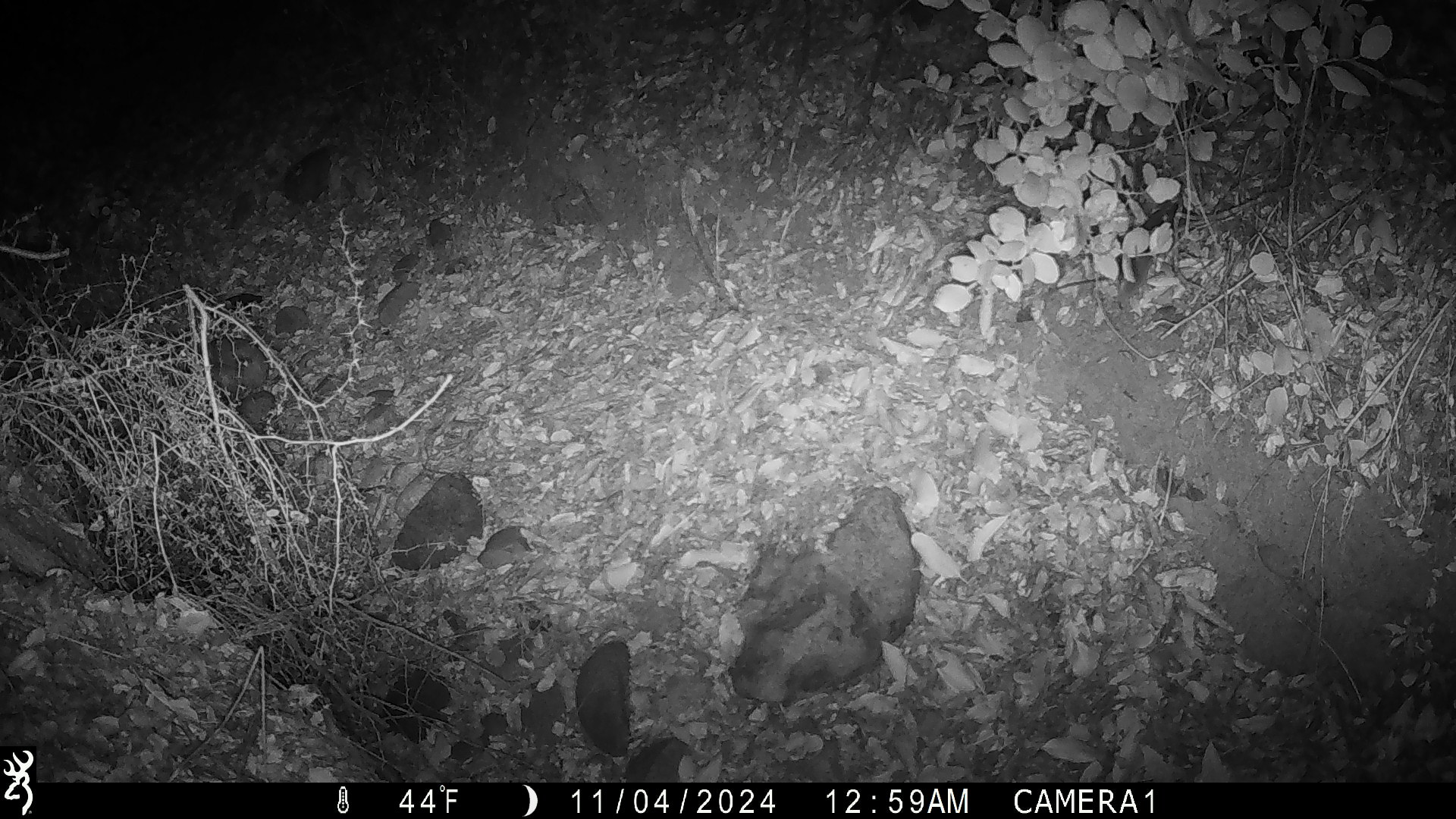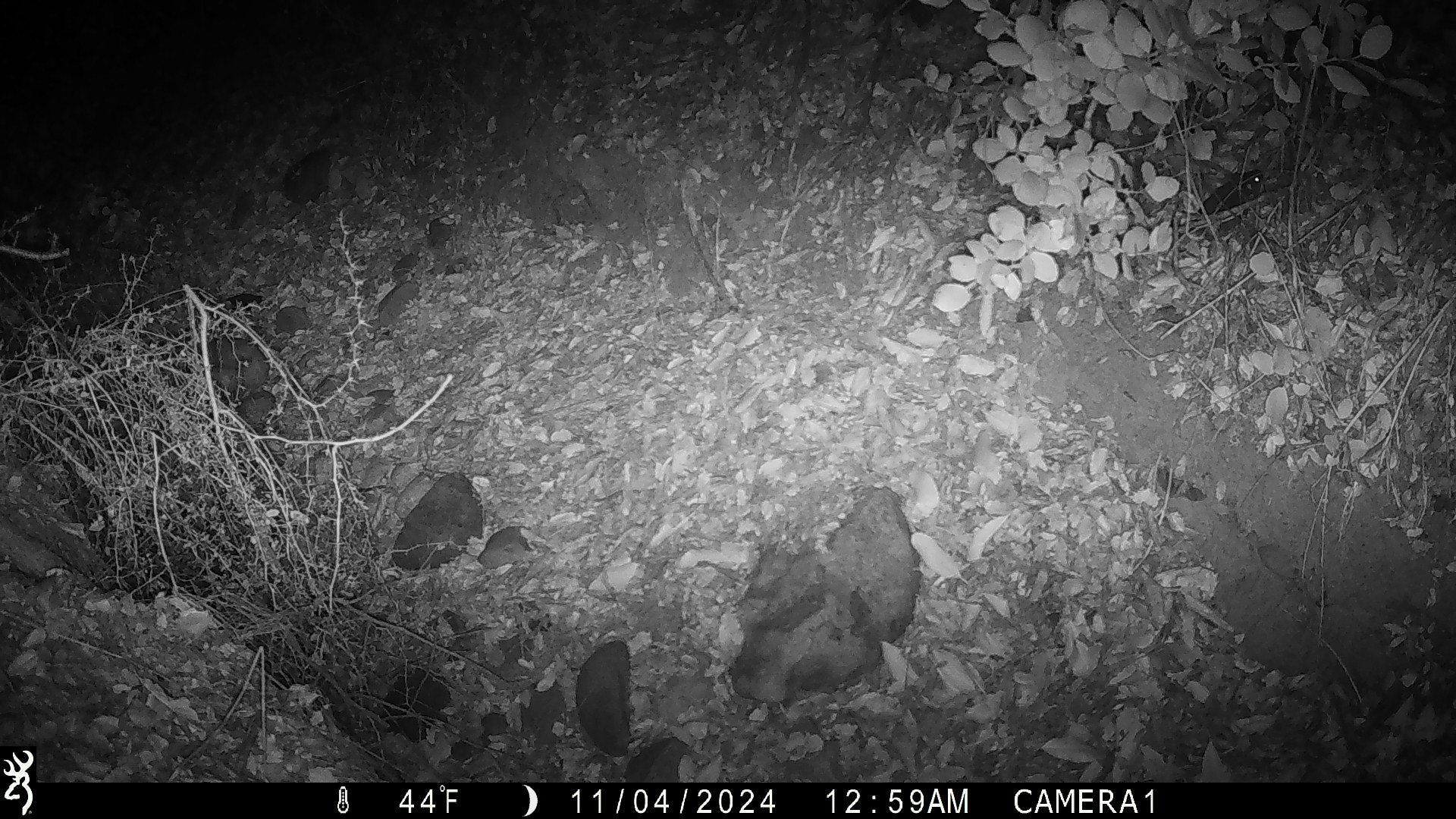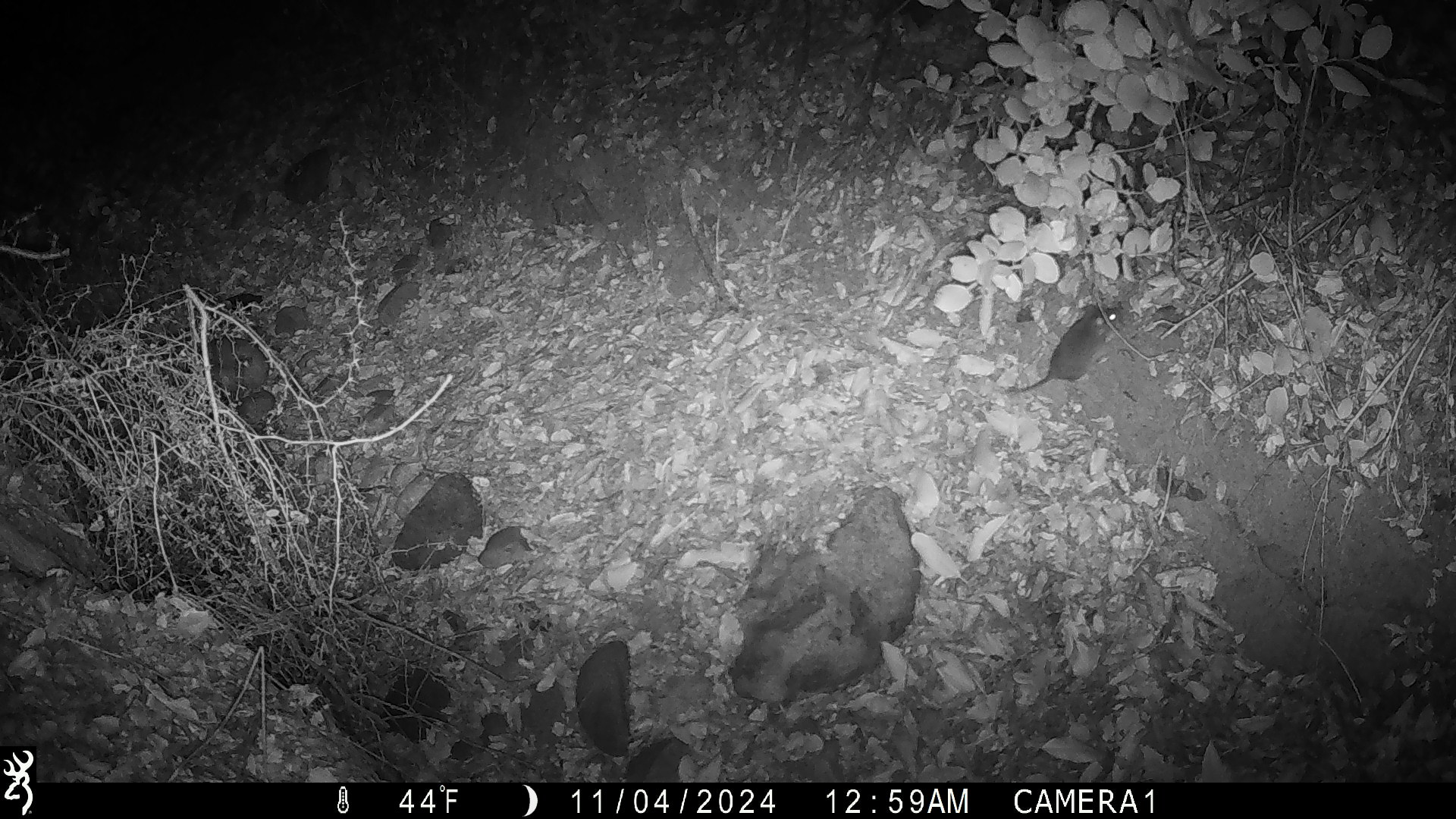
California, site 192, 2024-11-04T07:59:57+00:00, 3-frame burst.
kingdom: Animalia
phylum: Chordata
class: Mammalia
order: Rodentia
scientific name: Rodentia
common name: mouse or rat